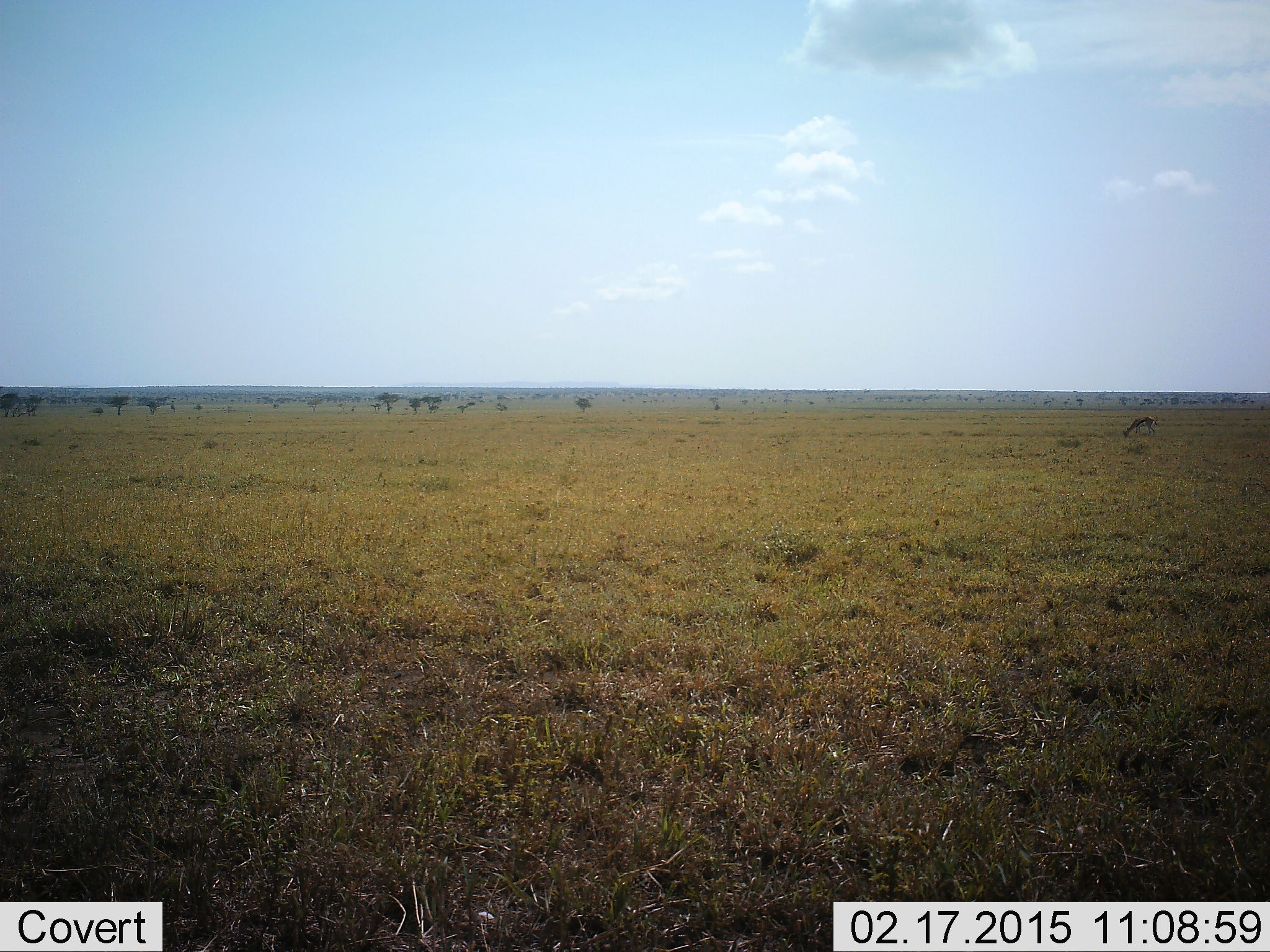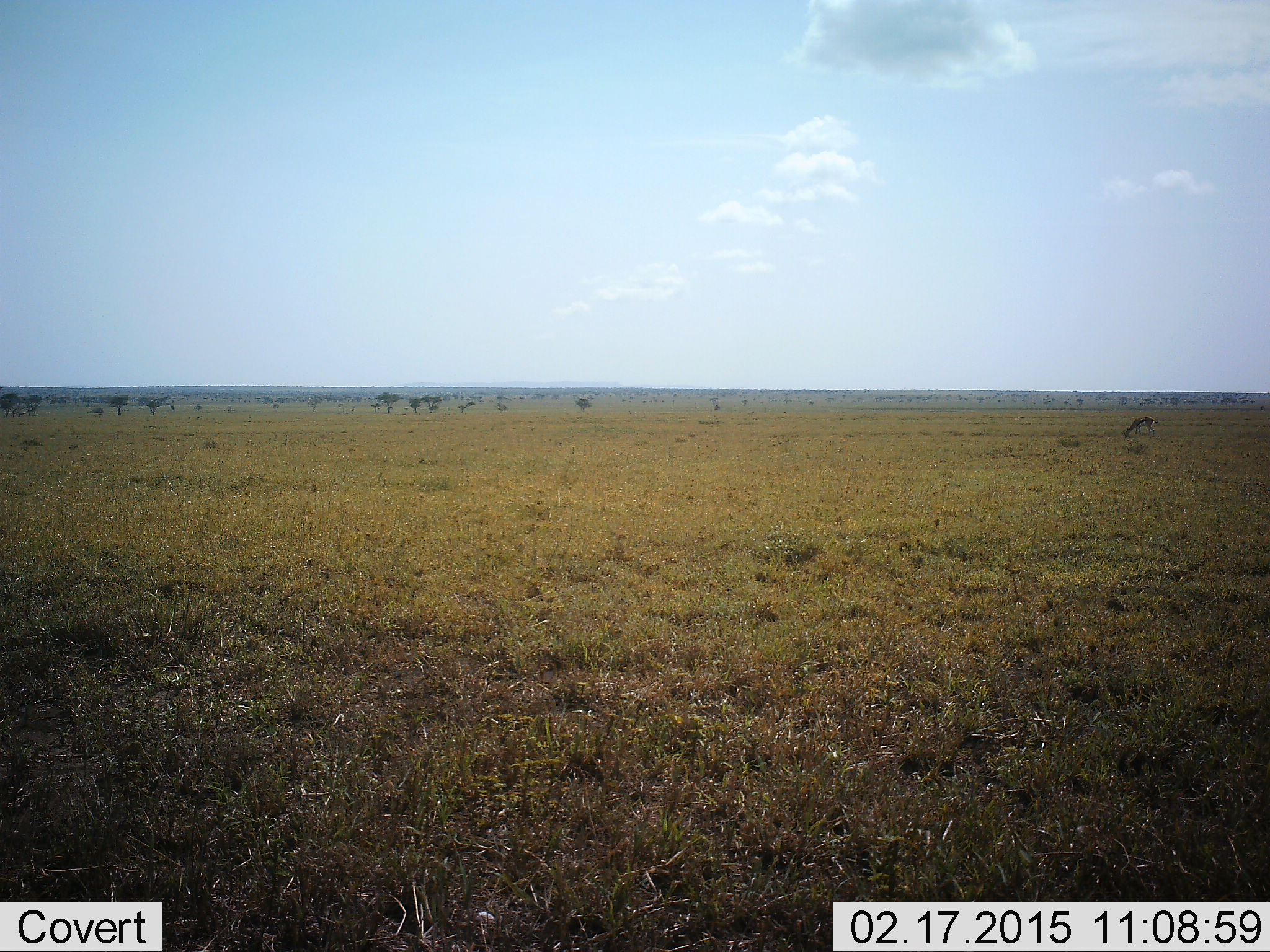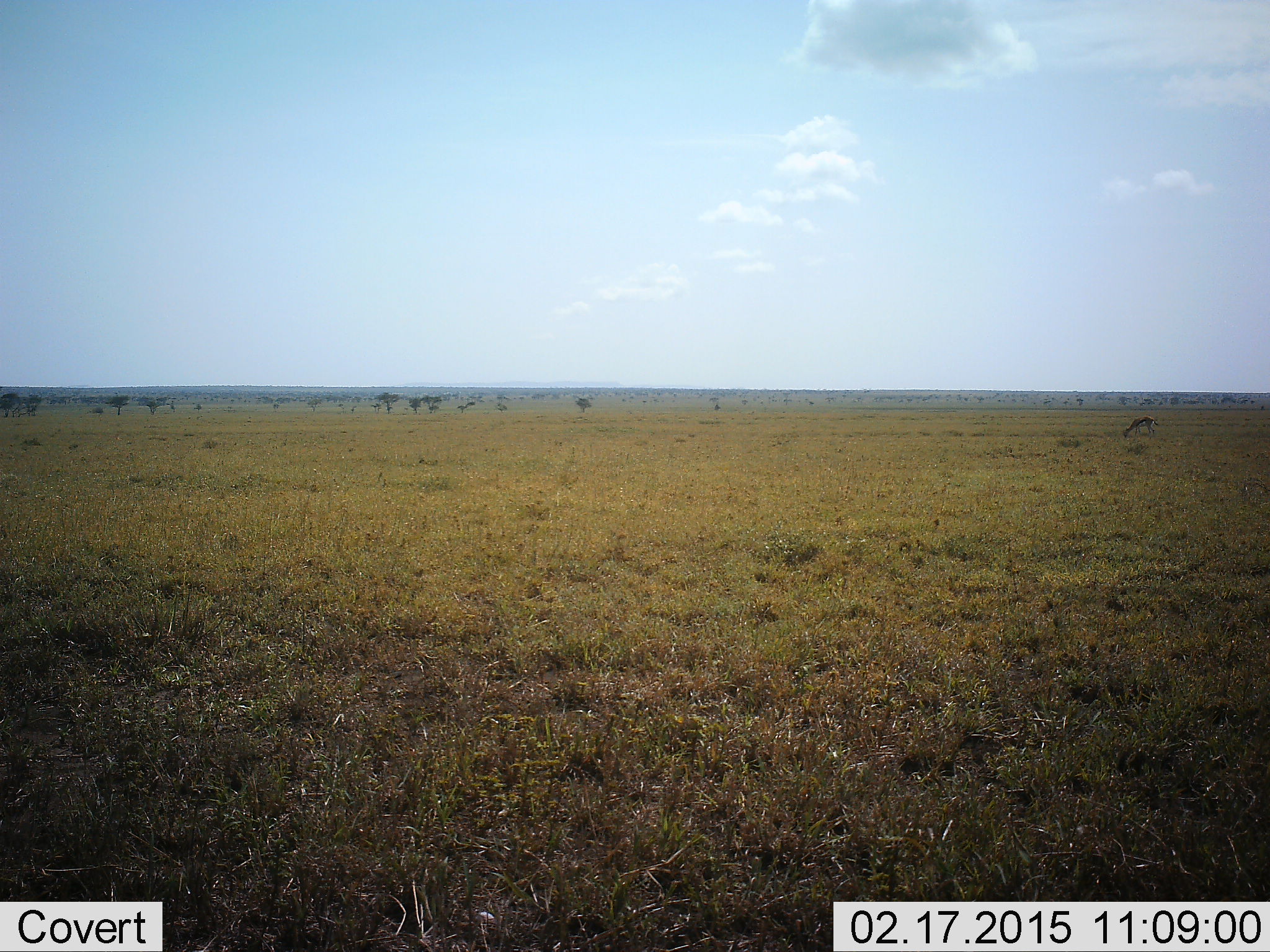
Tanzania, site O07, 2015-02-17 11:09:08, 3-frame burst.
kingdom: Animalia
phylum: Chordata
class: Mammalia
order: Artiodactyla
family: Bovidae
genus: Eudorcas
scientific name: Eudorcas thomsonii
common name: thomson's gazelle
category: gazellethomsons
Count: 1.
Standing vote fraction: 14%.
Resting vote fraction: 0%.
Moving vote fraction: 0%.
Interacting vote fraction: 0%.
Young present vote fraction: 0%.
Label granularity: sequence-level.